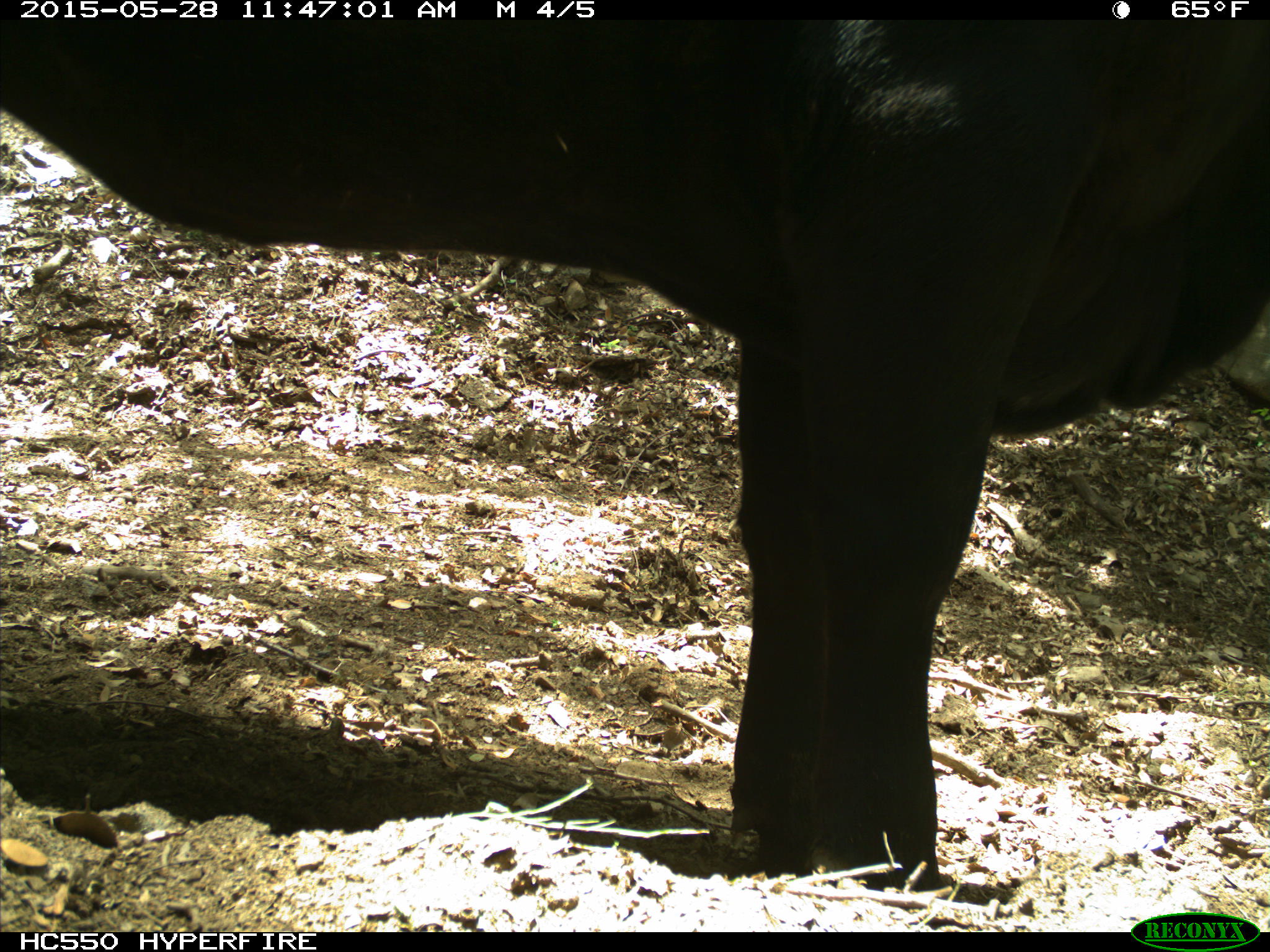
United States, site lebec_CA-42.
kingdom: Animalia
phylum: Chordata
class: Mammalia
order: Artiodactyla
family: Bovidae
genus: Bos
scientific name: Bos taurus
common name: domestic cow